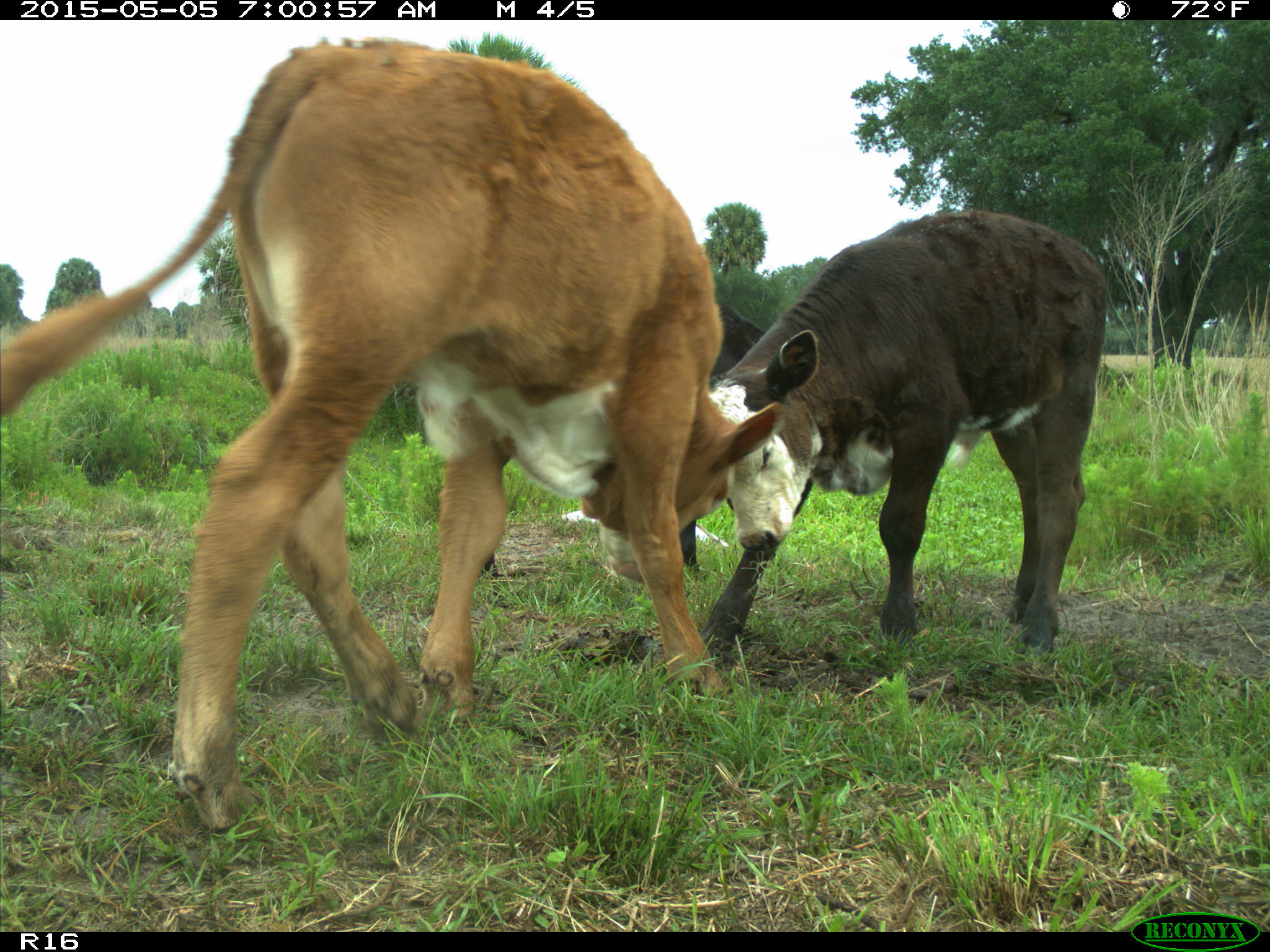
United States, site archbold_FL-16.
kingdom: Animalia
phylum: Chordata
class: Mammalia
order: Artiodactyla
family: Bovidae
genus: Bos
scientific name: Bos taurus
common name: domestic cow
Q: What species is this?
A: Bos taurus (domestic cow).